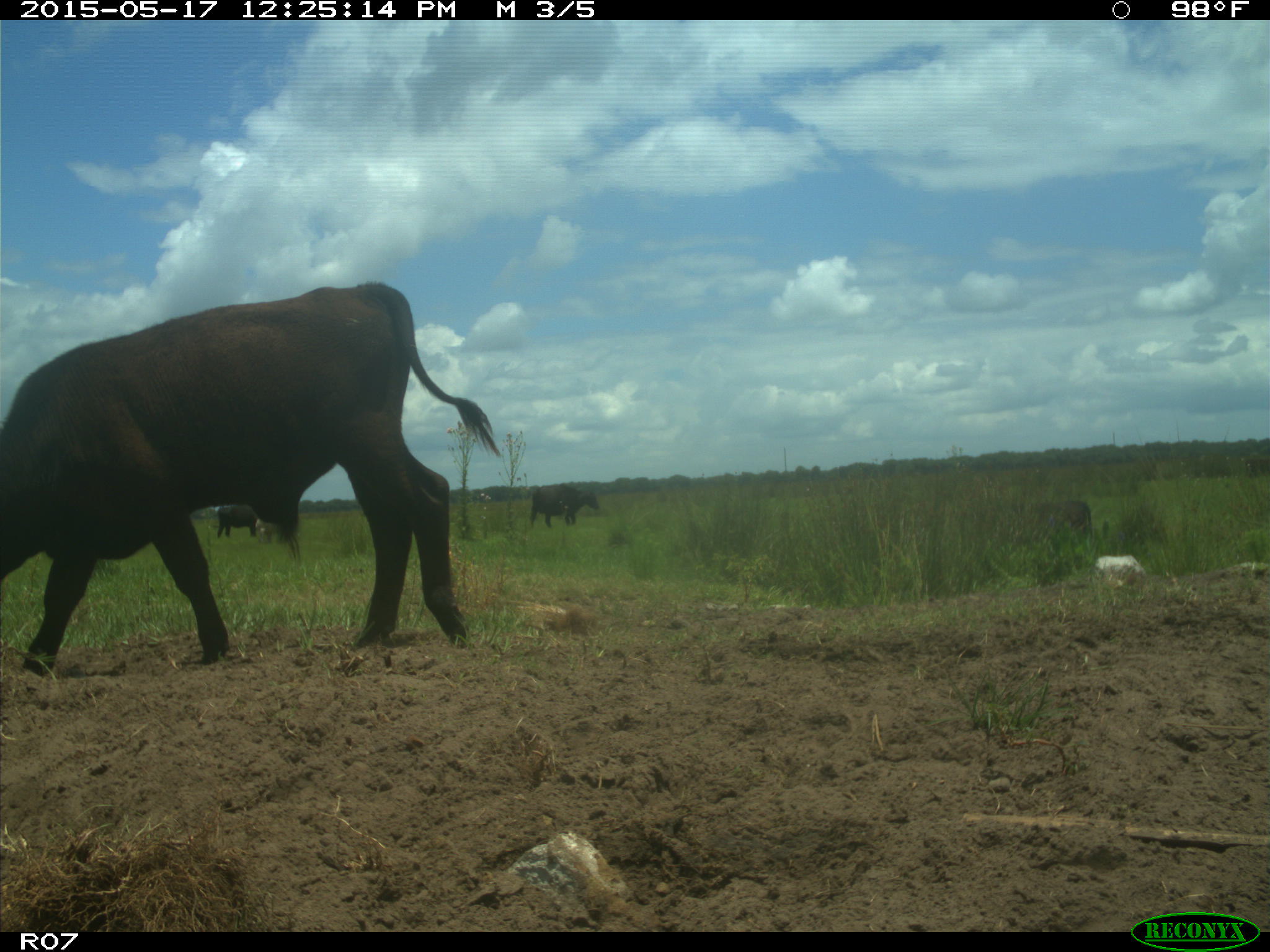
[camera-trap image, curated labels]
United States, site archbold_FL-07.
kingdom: Animalia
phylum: Chordata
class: Mammalia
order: Artiodactyla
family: Bovidae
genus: Bos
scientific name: Bos taurus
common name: domestic cow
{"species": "Bos taurus (domestic cow)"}